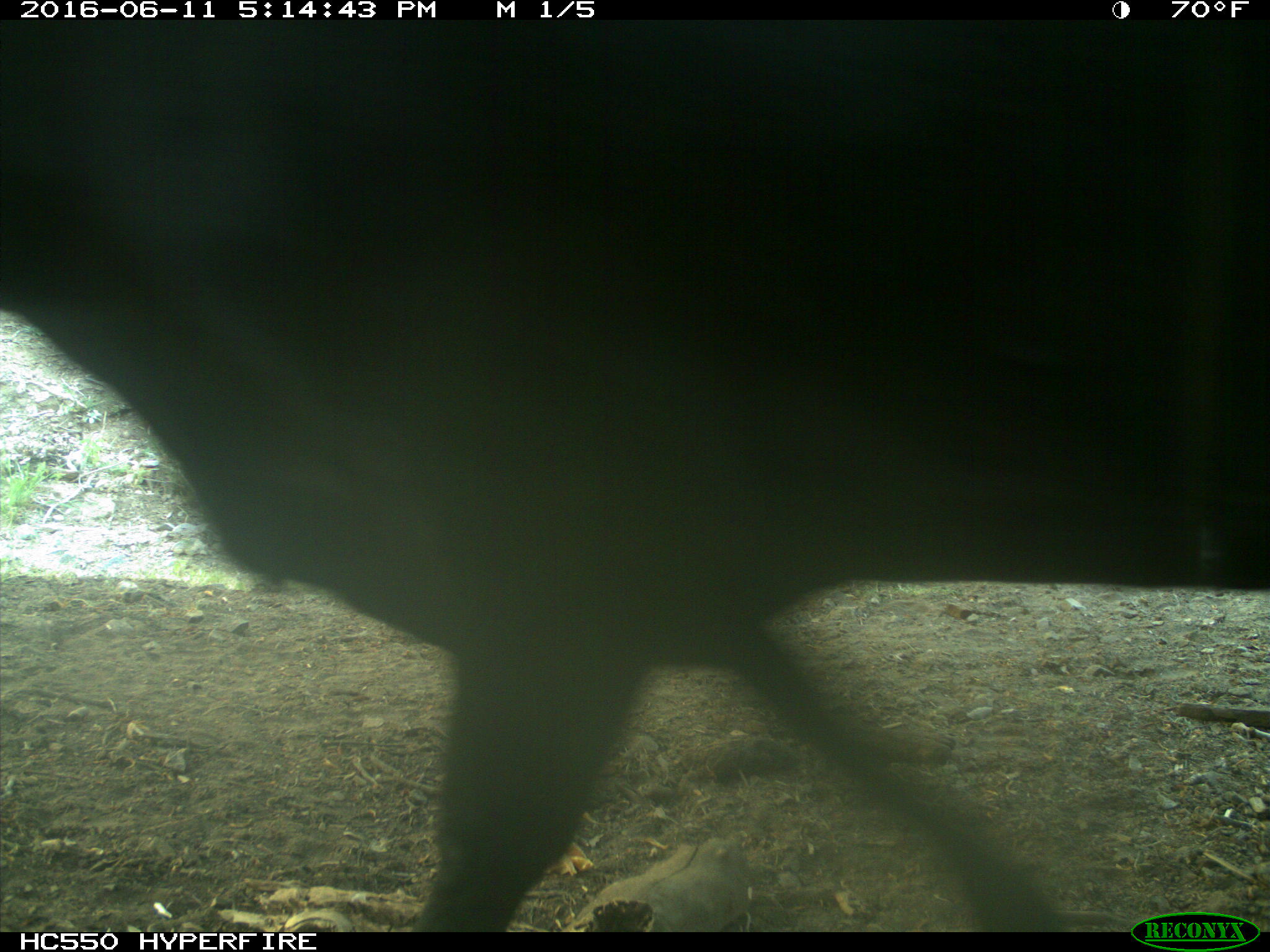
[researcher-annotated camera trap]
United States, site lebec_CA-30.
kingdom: Animalia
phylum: Chordata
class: Mammalia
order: Artiodactyla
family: Bovidae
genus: Bos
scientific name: Bos taurus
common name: domestic cow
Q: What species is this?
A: Bos taurus (domestic cow).